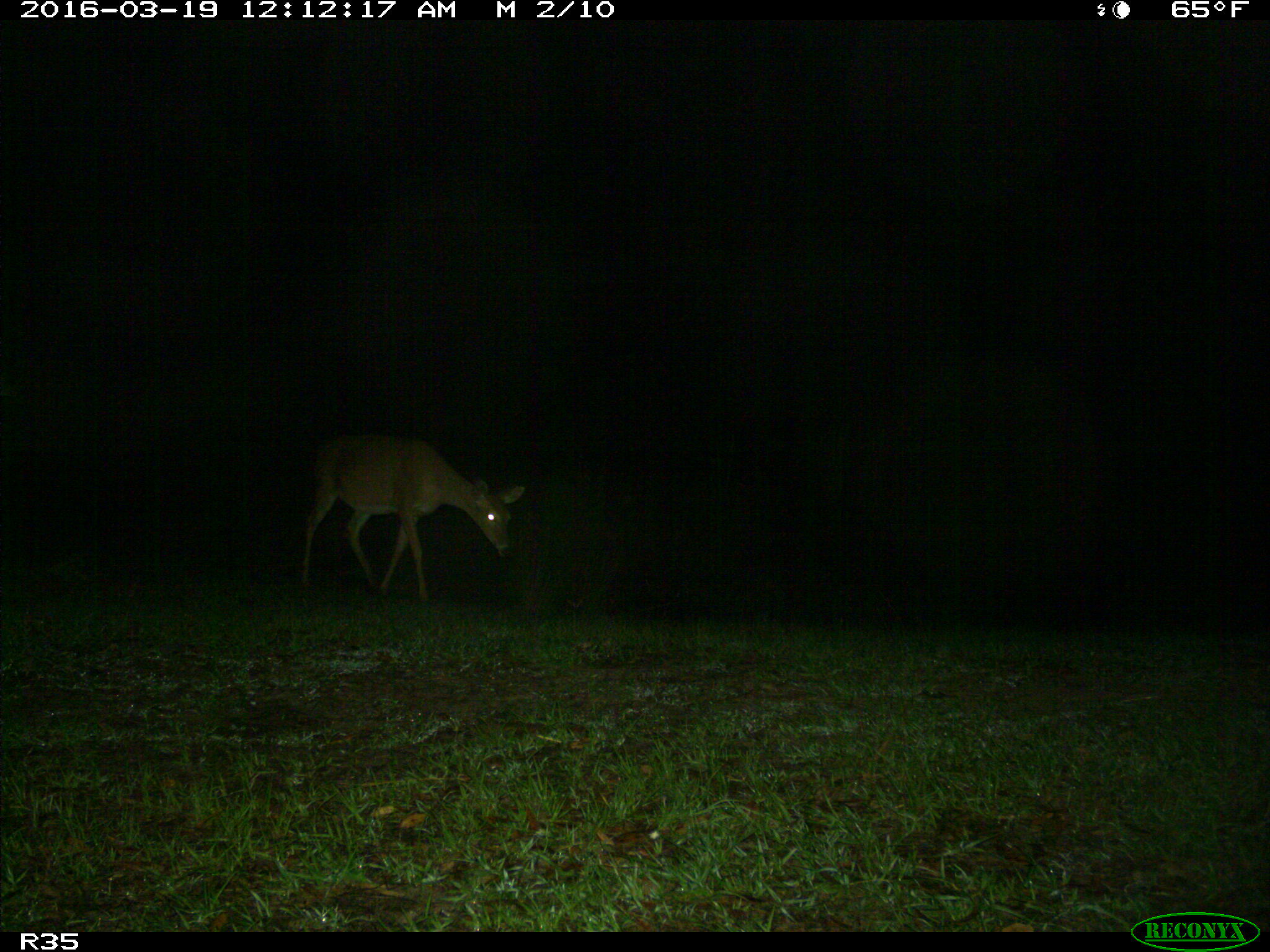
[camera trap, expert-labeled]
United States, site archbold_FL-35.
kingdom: Animalia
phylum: Chordata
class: Mammalia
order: Artiodactyla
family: Cervidae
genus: Odocoileus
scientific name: Odocoileus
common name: deer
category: unidentified deer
Unidentified deer (deer) (Odocoileus).